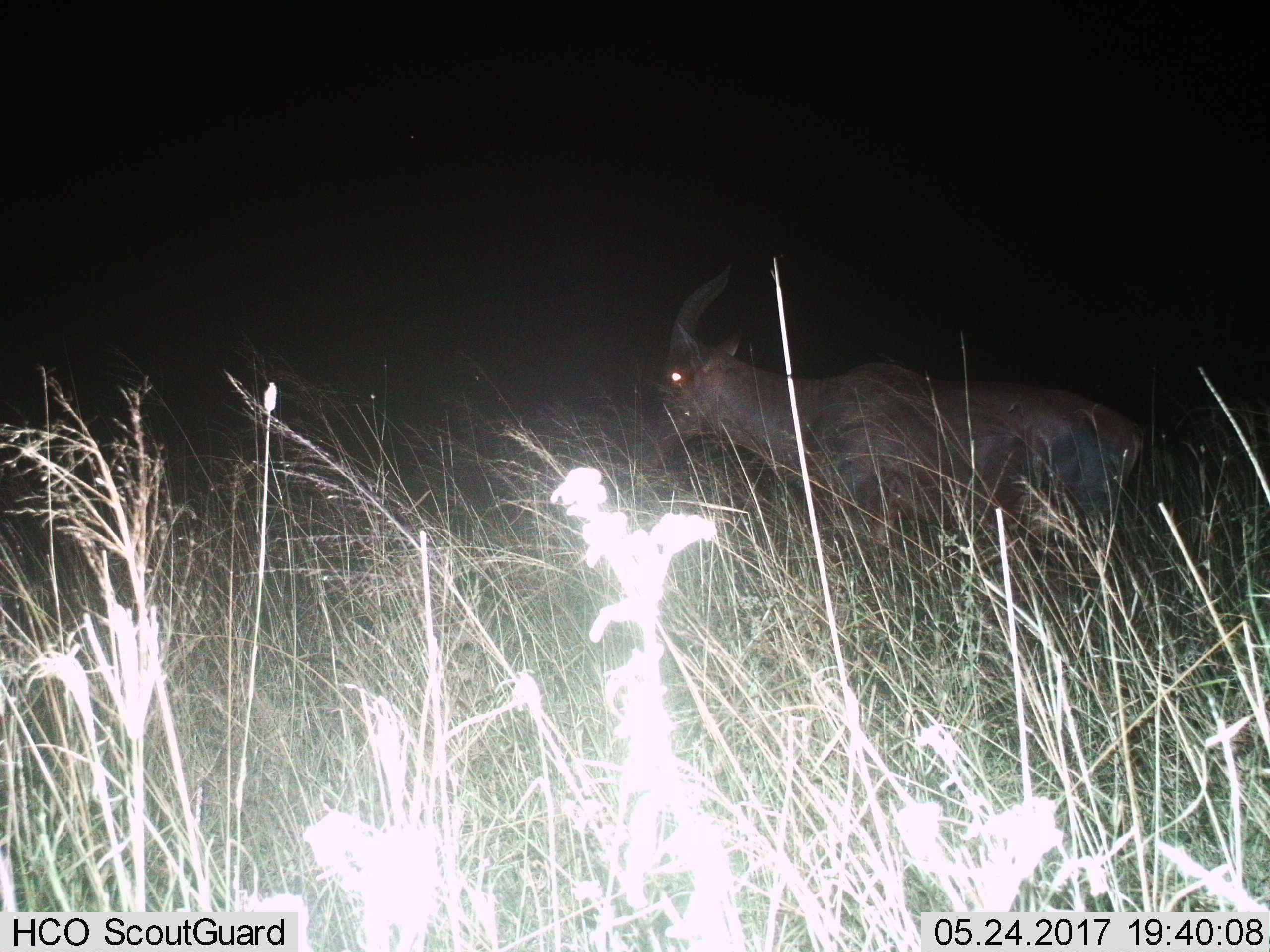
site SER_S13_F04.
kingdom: Animalia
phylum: Chordata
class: Mammalia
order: Artiodactyla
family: Bovidae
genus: Damaliscus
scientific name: Damaliscus lunatus jimela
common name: topi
Topi (Damaliscus lunatus jimela), count 1. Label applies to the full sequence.